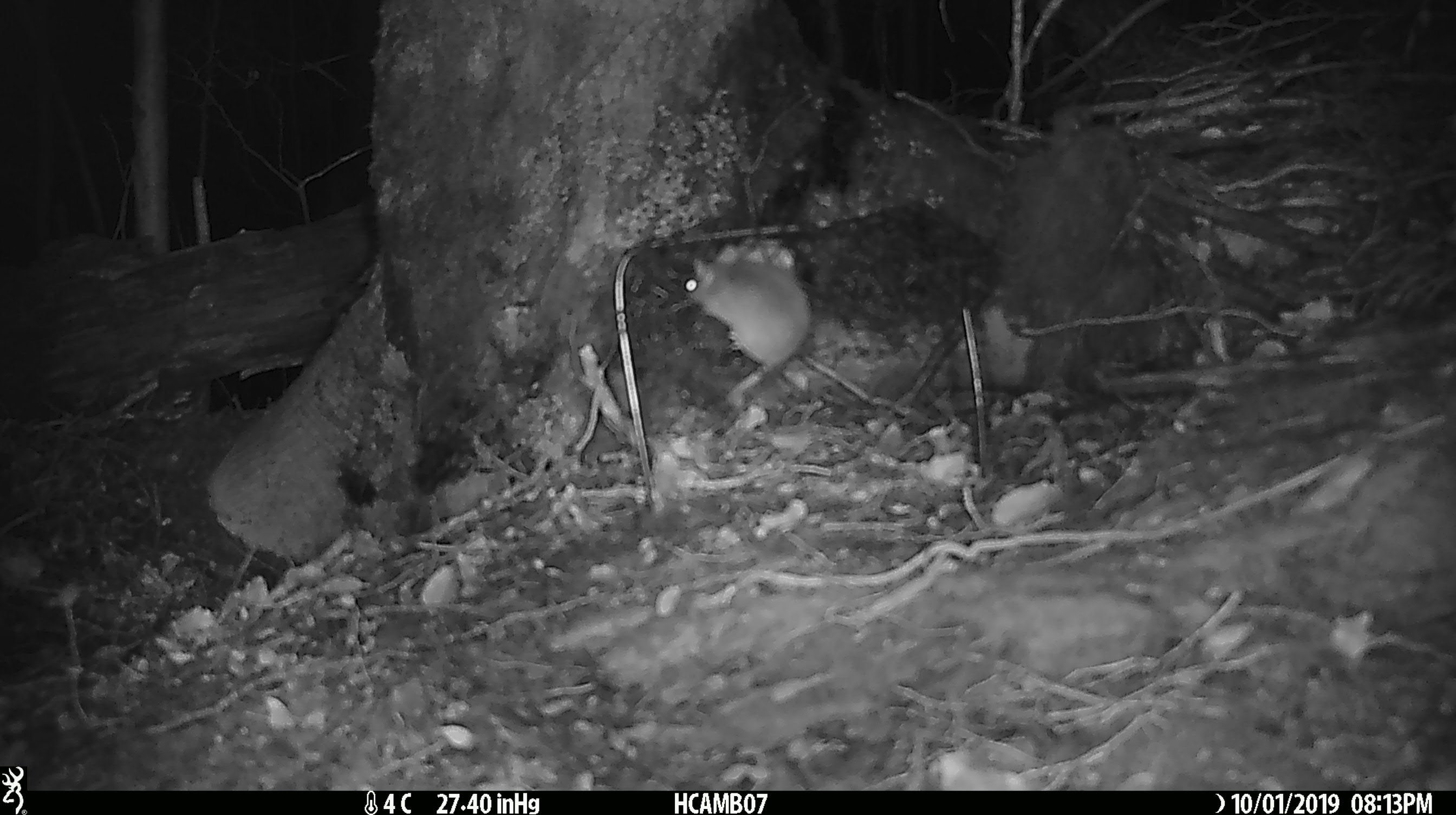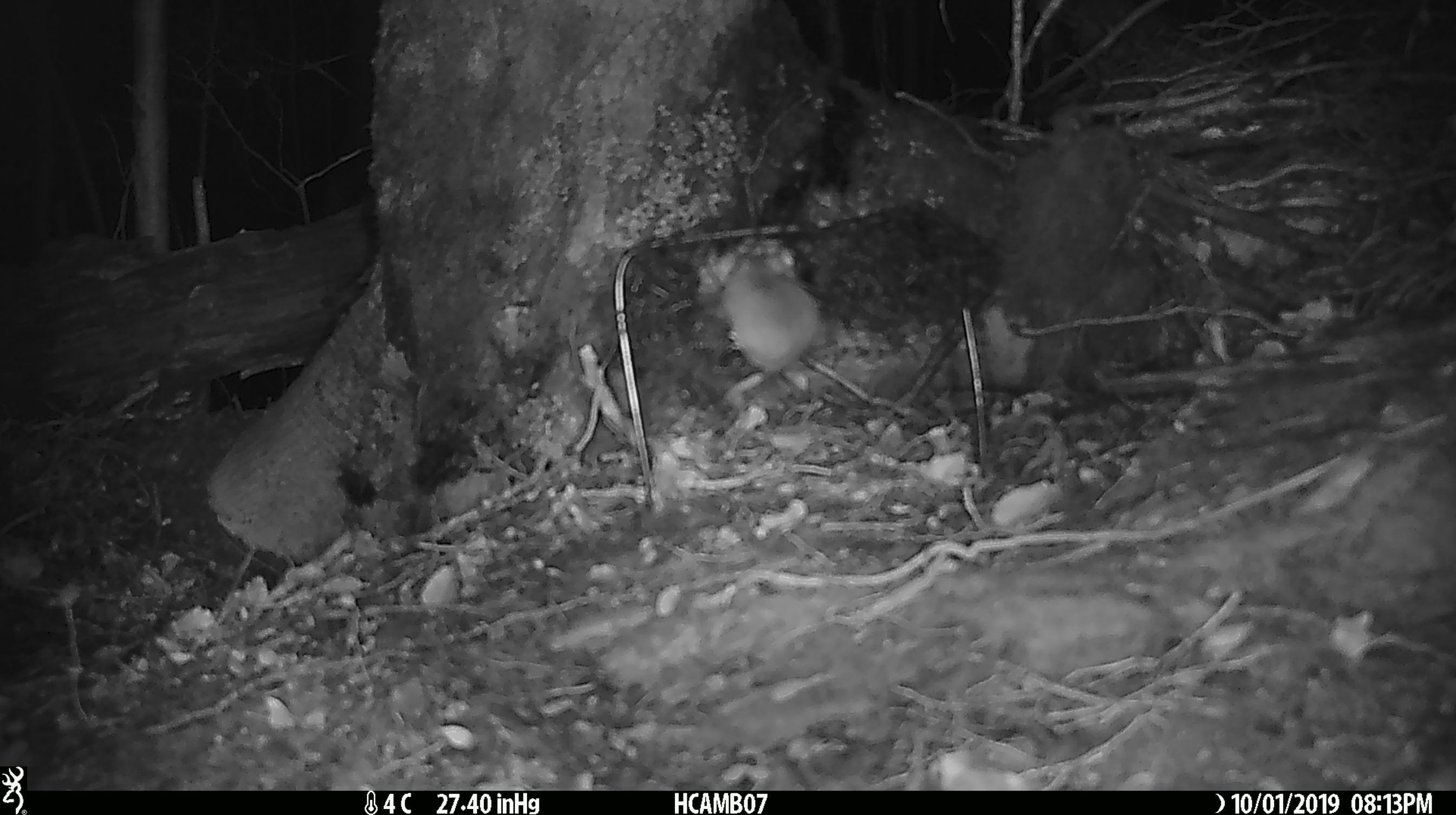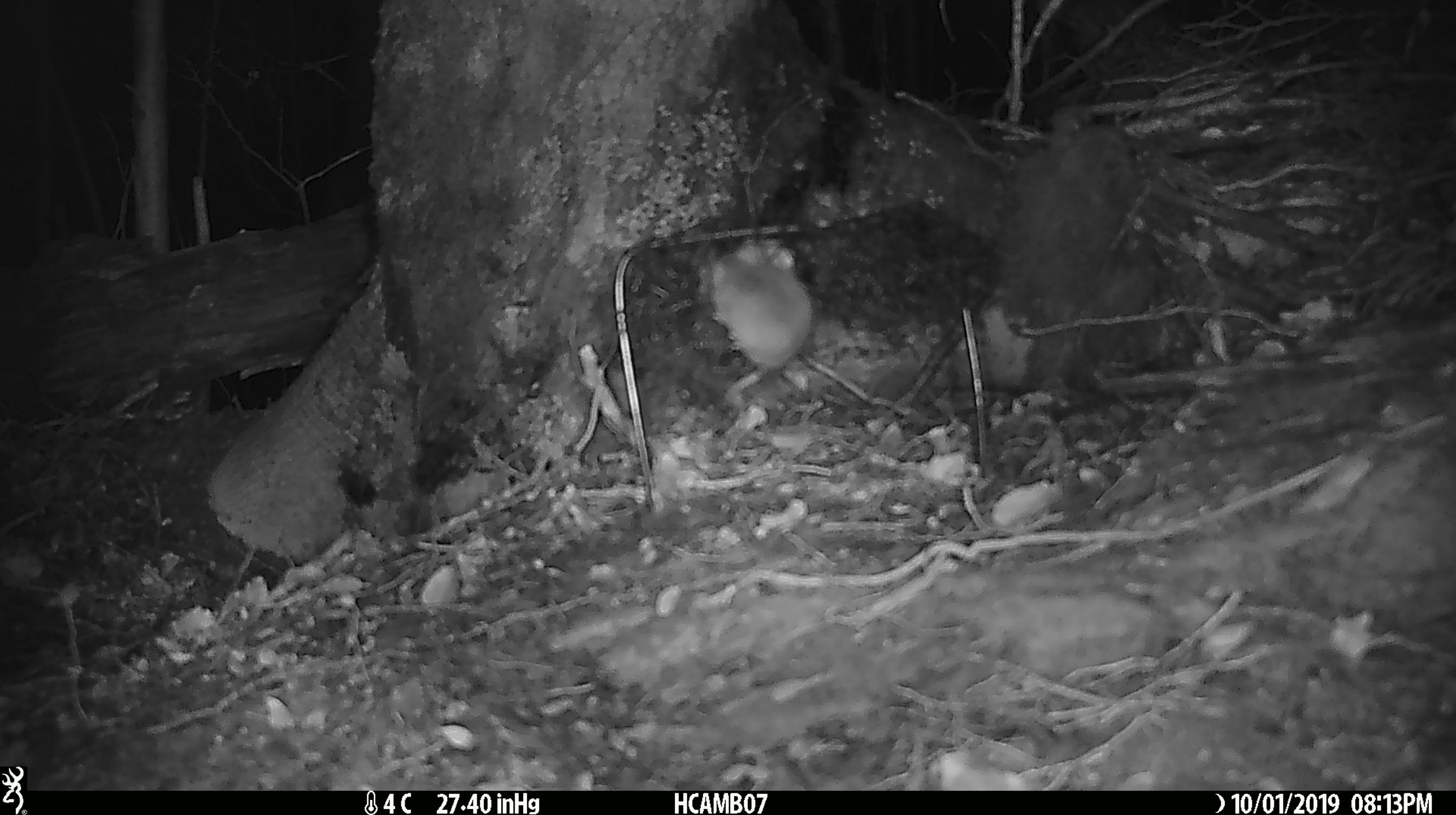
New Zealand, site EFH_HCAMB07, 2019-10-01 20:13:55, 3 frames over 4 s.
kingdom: Animalia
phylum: Chordata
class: Mammalia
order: Rodentia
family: Muridae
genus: Mus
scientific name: Mus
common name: mouse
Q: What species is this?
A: Mouse (Mus).